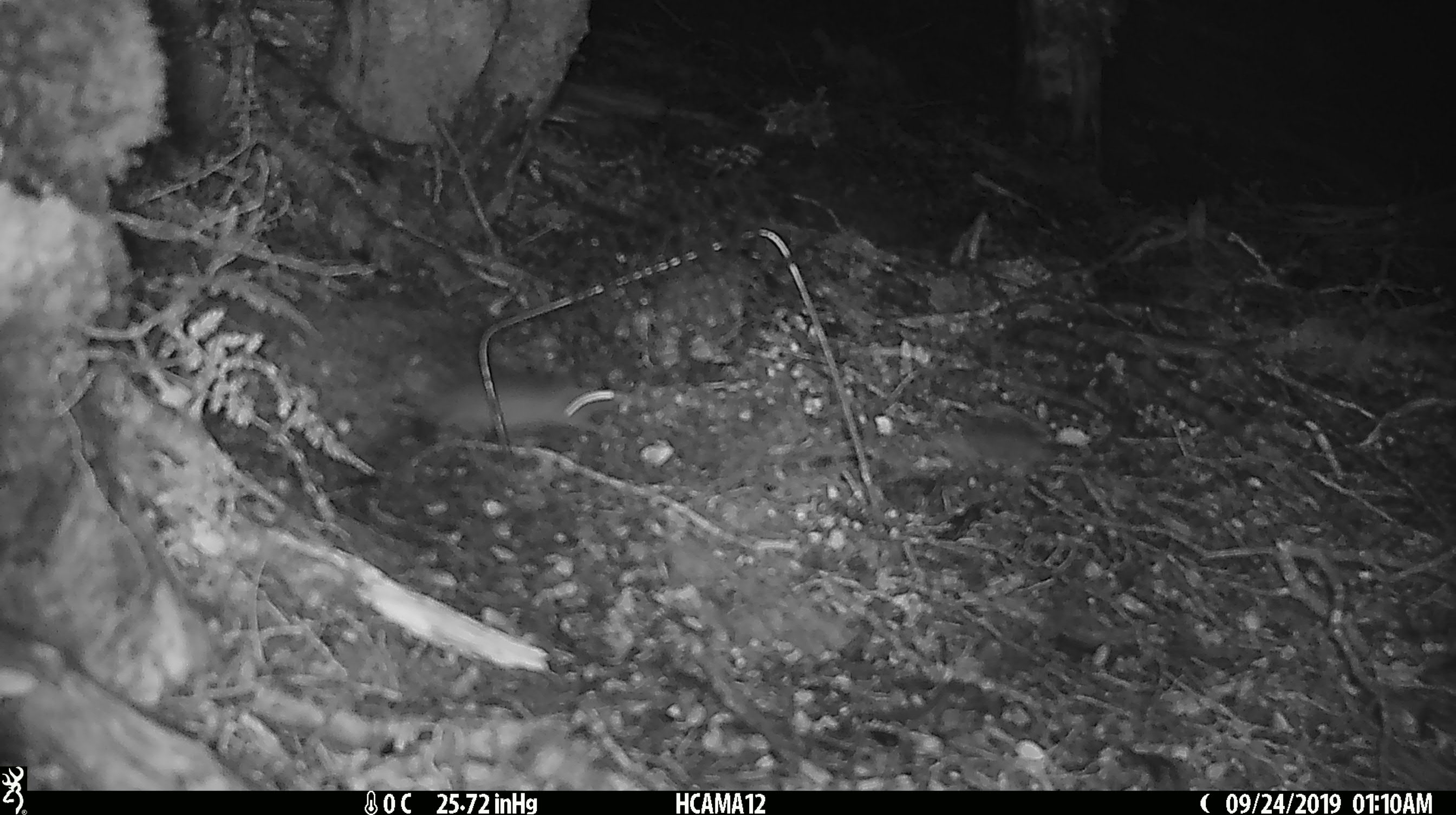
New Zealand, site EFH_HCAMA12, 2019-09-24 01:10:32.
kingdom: Animalia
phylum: Chordata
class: Mammalia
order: Rodentia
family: Muridae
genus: Mus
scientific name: Mus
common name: mouse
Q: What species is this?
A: Mouse (Mus).